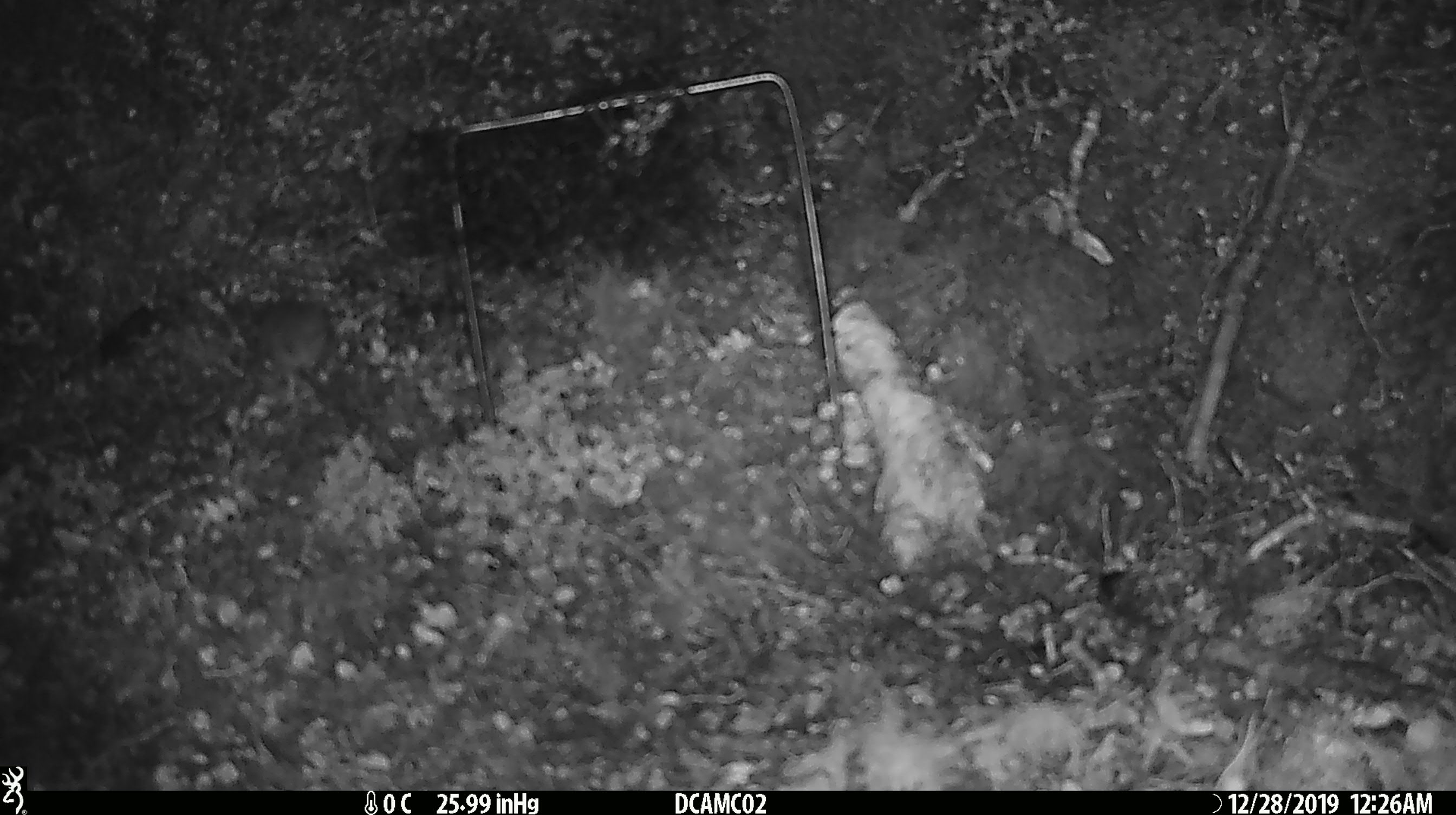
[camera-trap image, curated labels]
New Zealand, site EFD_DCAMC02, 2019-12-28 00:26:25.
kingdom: Animalia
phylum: Chordata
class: Mammalia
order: Rodentia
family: Muridae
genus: Mus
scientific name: Mus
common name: mouse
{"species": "mouse (Mus)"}